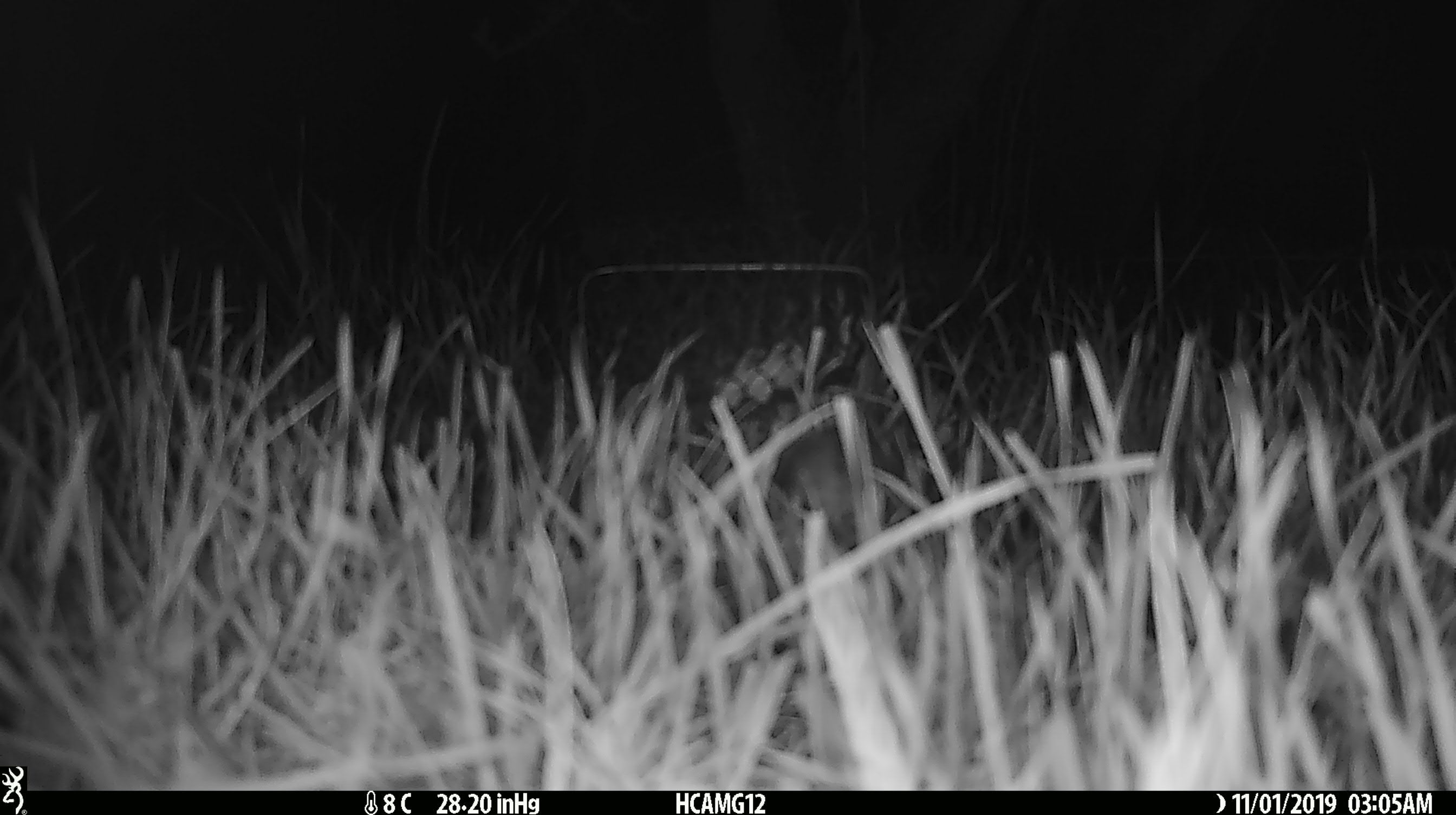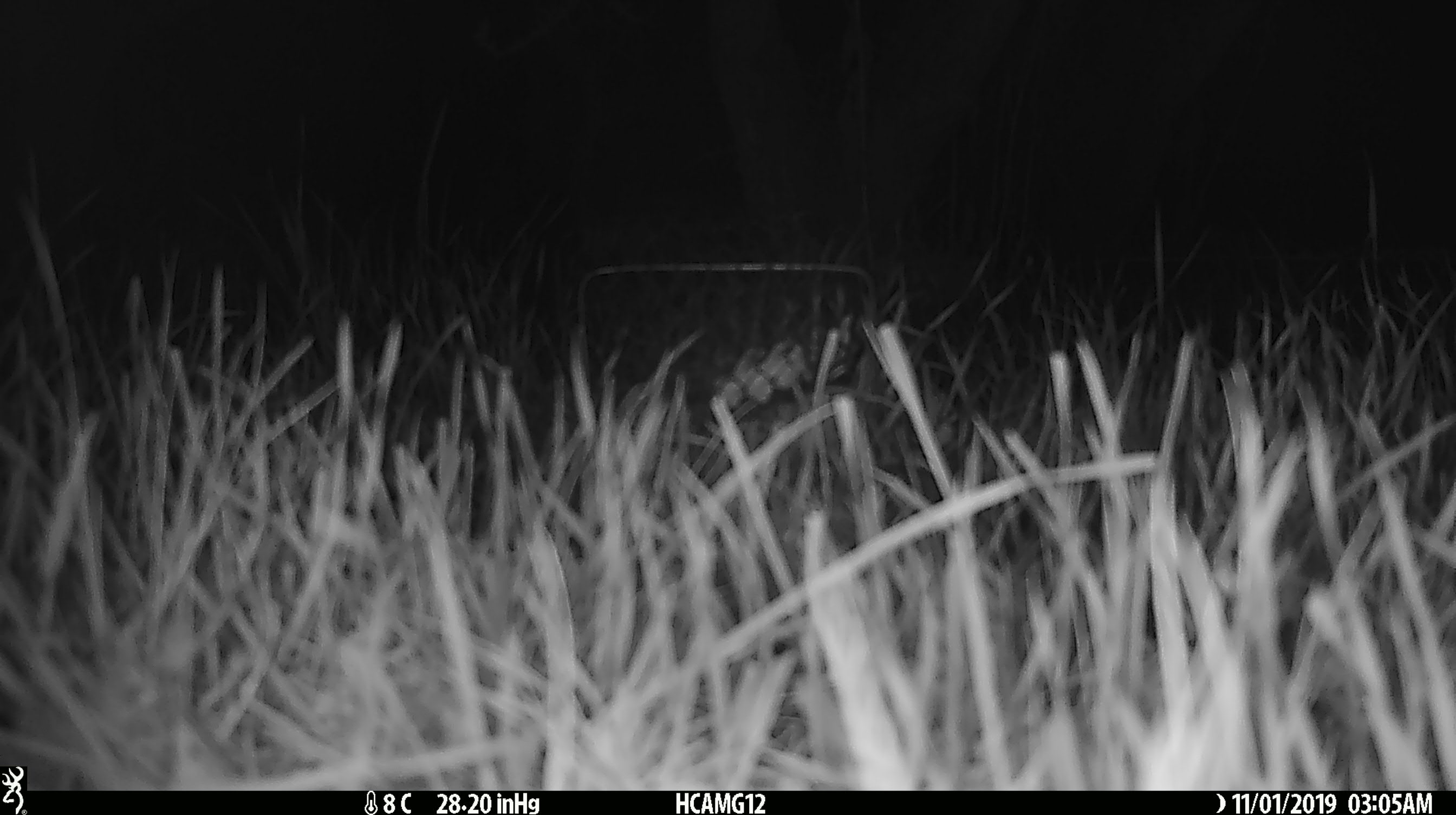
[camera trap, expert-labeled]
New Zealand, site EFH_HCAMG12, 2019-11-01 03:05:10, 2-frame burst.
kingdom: Animalia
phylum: Chordata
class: Mammalia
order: Rodentia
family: Muridae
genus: Mus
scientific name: Mus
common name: mouse